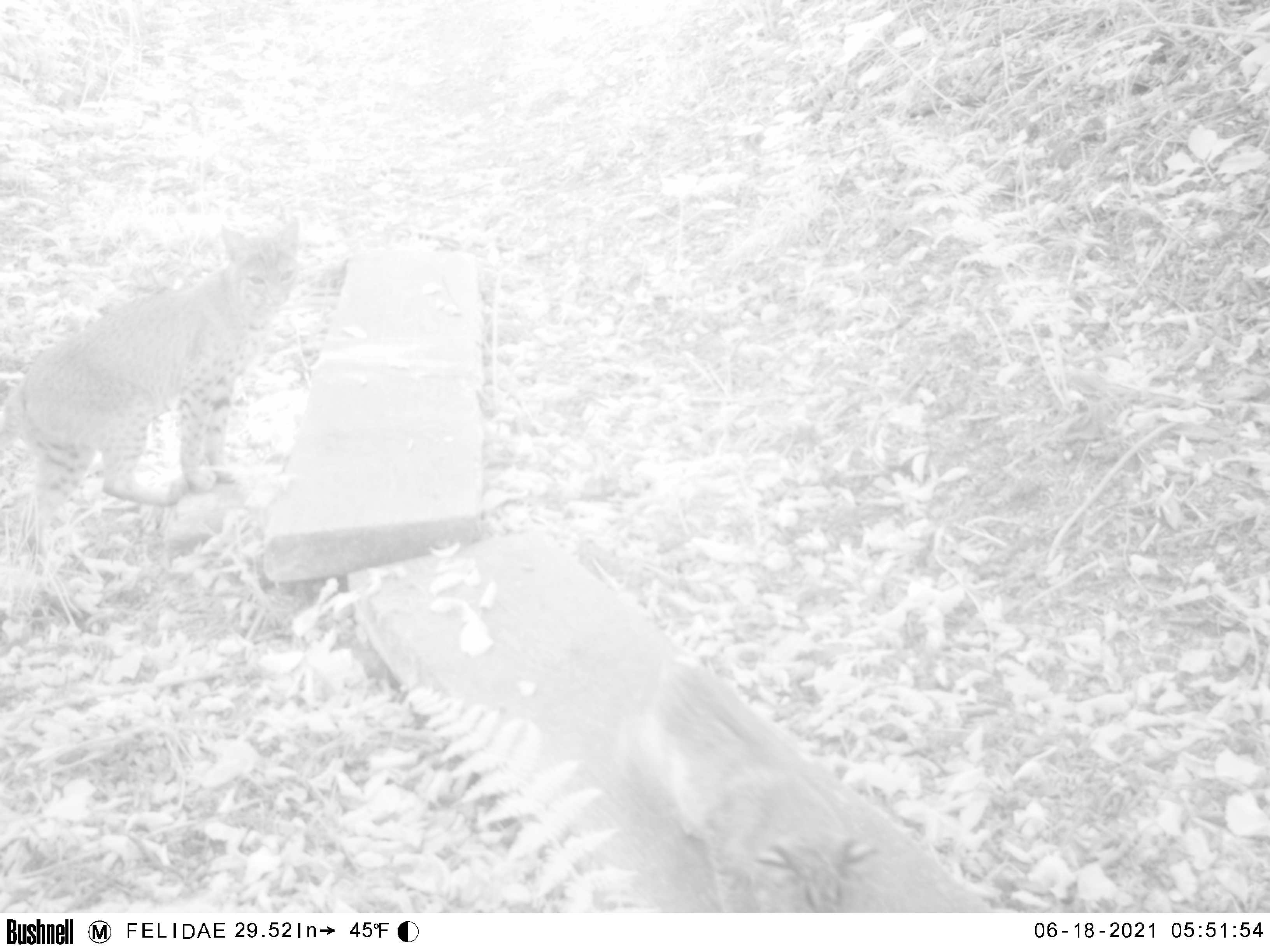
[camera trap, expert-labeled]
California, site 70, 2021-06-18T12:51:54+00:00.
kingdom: Animalia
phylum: Chordata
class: Mammalia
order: Carnivora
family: Felidae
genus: Lynx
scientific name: Lynx rufus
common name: bobcat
Bobcat (Lynx rufus).